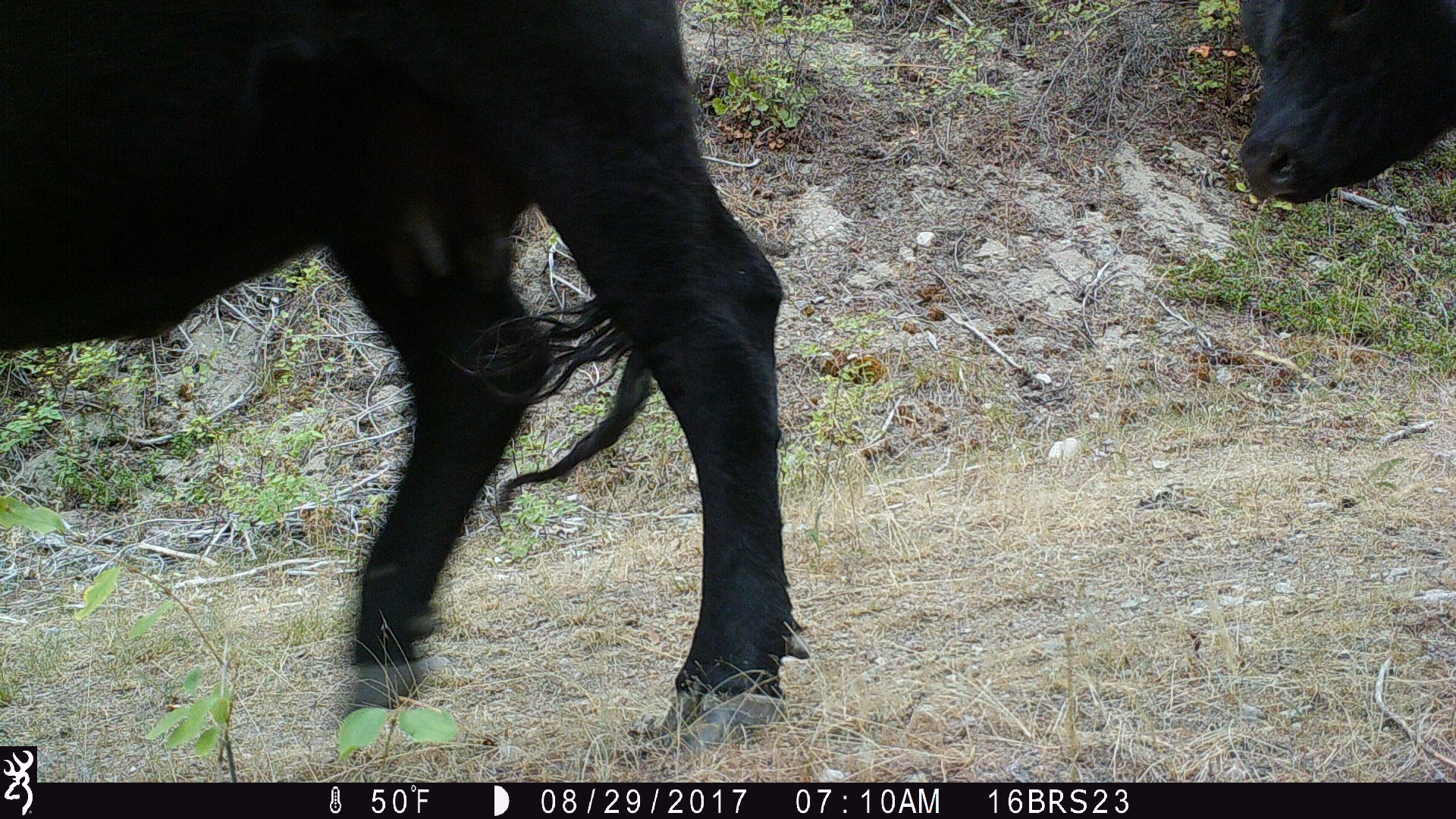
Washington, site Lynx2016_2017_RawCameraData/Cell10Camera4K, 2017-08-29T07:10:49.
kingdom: Animalia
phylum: Chordata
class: Mammalia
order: Artiodactyla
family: Bovidae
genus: Bos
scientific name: Bos taurus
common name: domestic cattle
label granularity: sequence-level